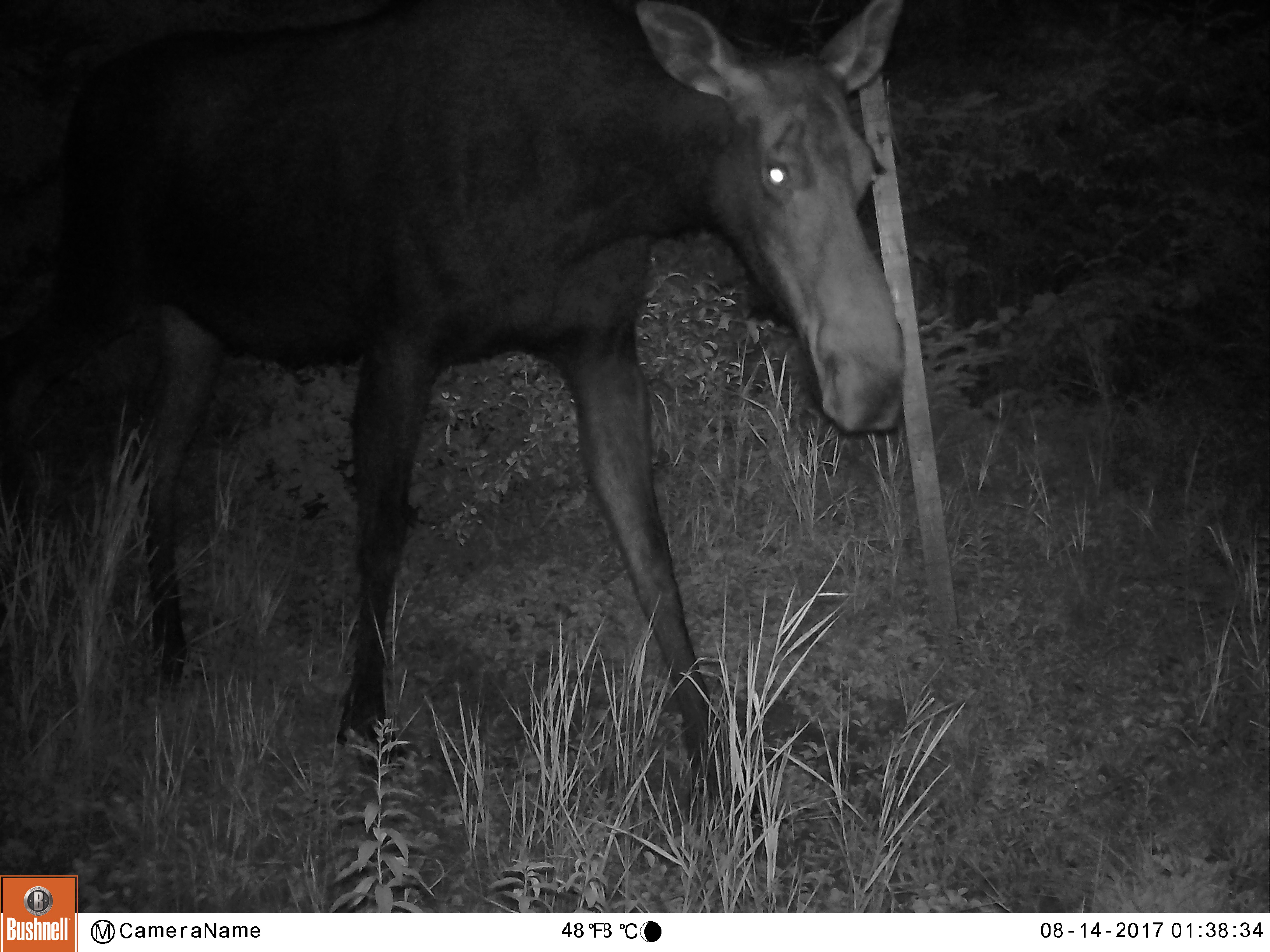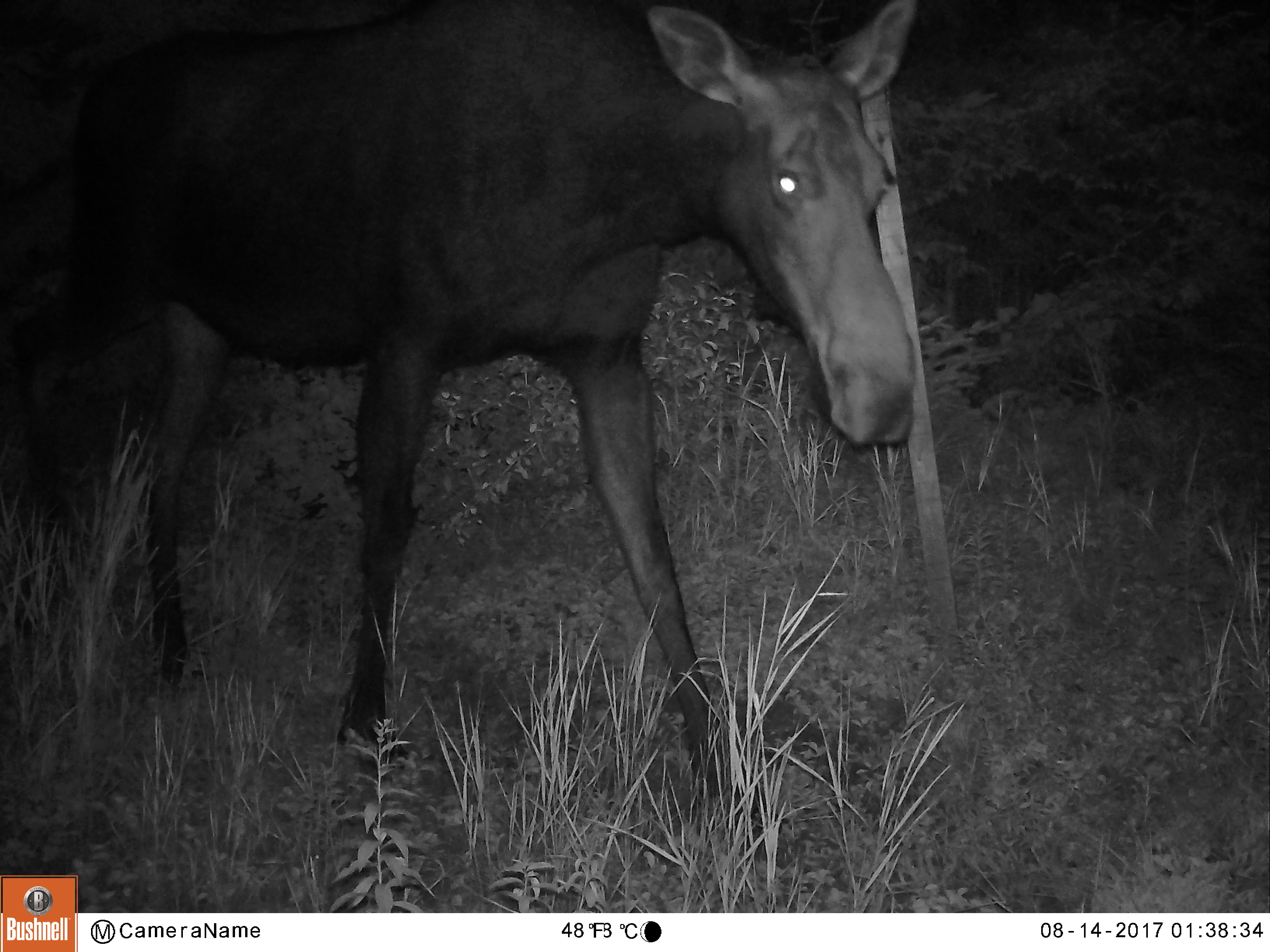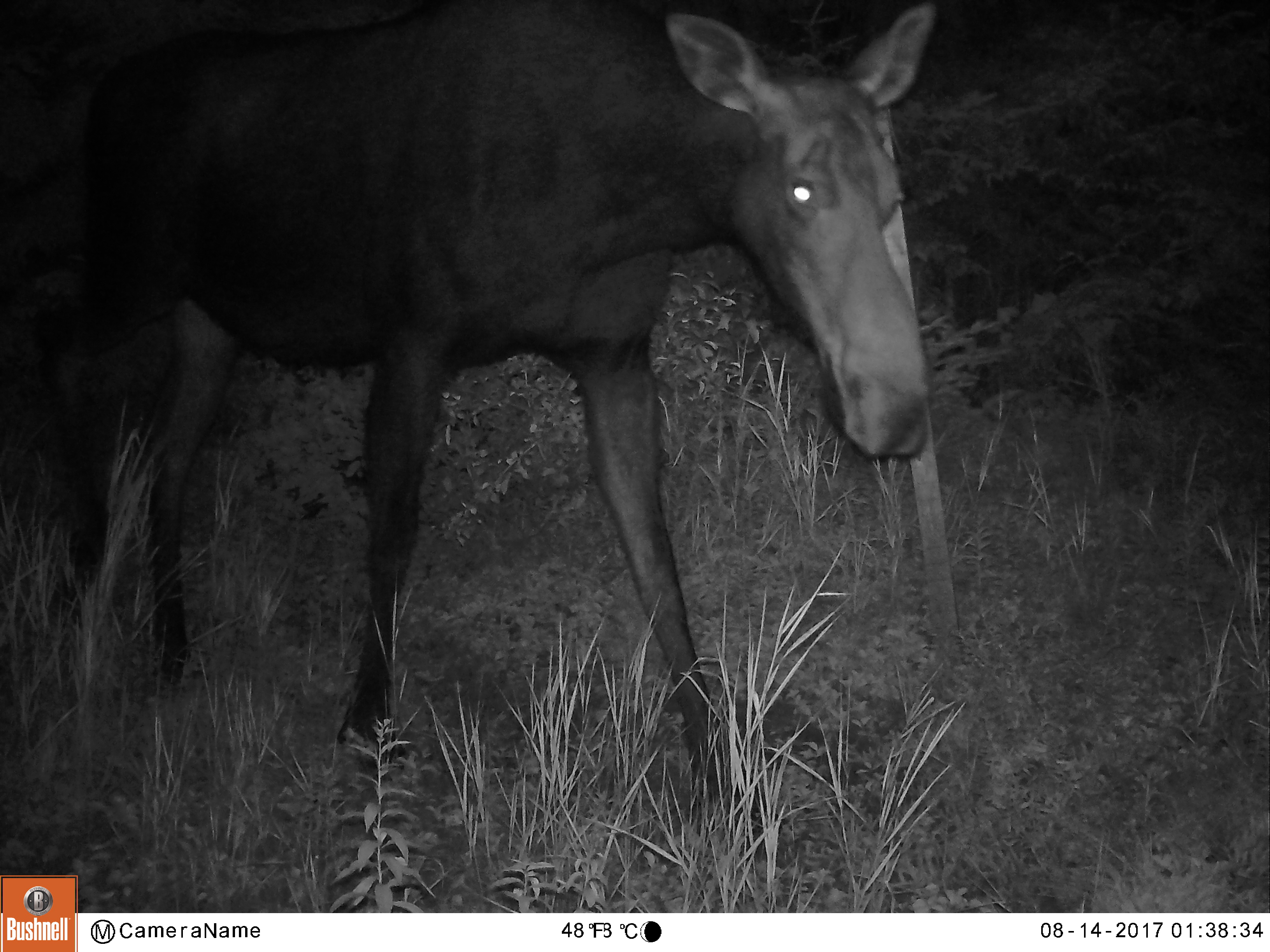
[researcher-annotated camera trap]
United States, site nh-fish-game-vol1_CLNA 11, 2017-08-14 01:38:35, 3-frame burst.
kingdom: Animalia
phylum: Chordata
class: Mammalia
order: Artiodactyla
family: Cervidae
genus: Alces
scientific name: Alces alces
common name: moose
Moose (Alces alces).